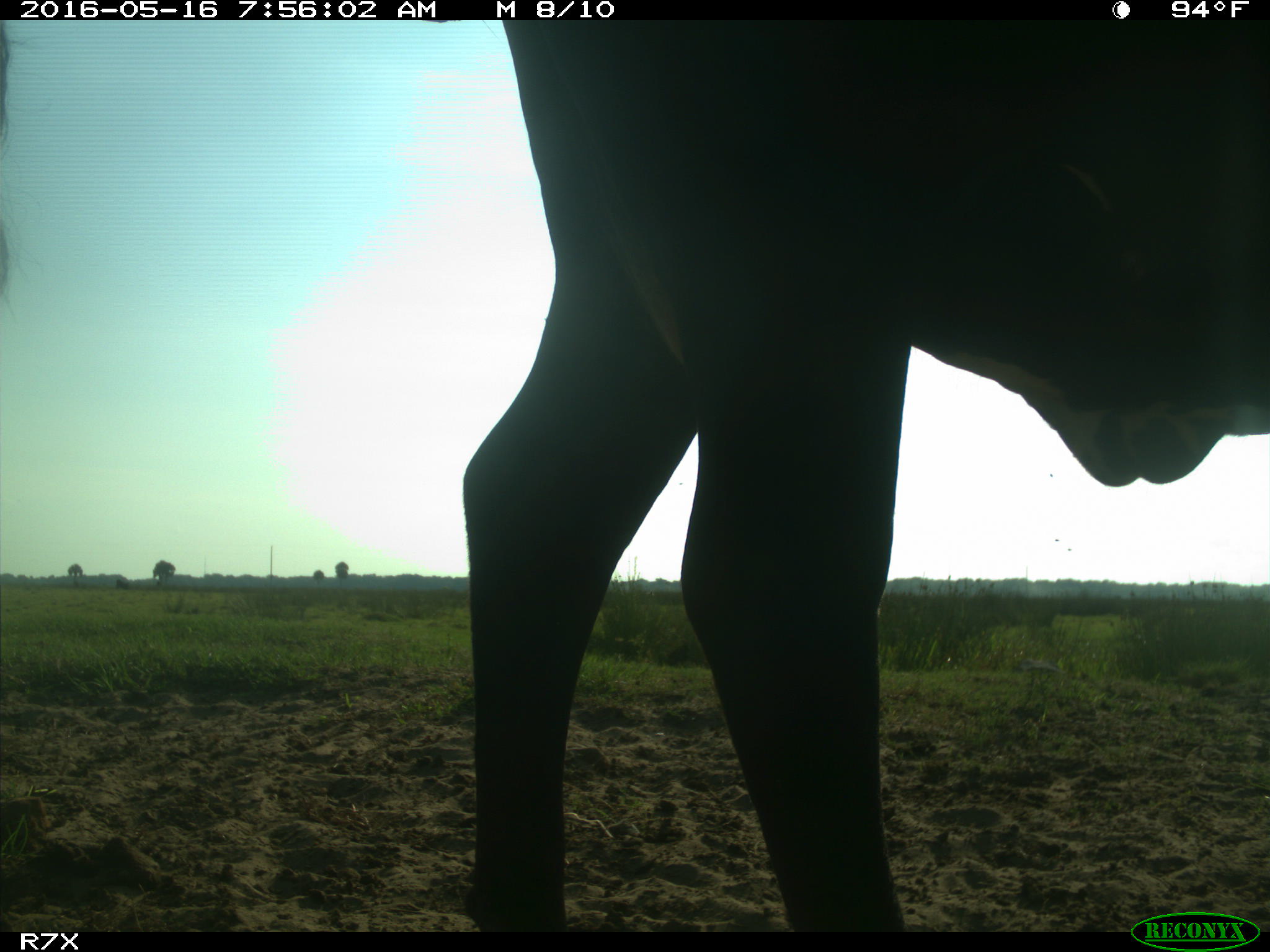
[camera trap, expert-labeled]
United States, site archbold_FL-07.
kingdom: Animalia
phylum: Chordata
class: Mammalia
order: Artiodactyla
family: Bovidae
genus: Bos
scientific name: Bos taurus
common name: domestic cow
Bos taurus (domestic cow).